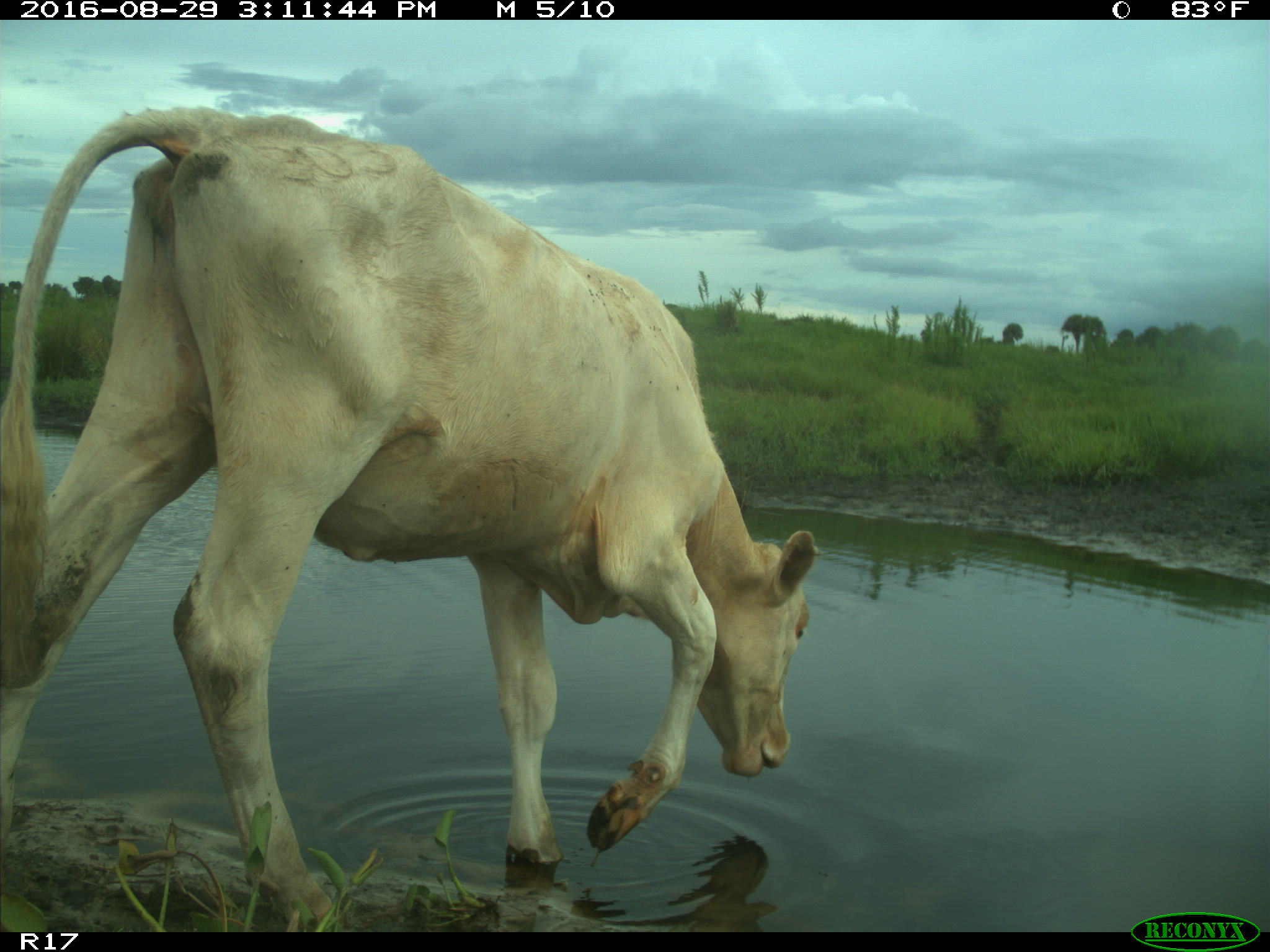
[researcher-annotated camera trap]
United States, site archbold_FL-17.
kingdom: Animalia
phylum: Chordata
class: Mammalia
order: Artiodactyla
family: Bovidae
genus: Bos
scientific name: Bos taurus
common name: domestic cow